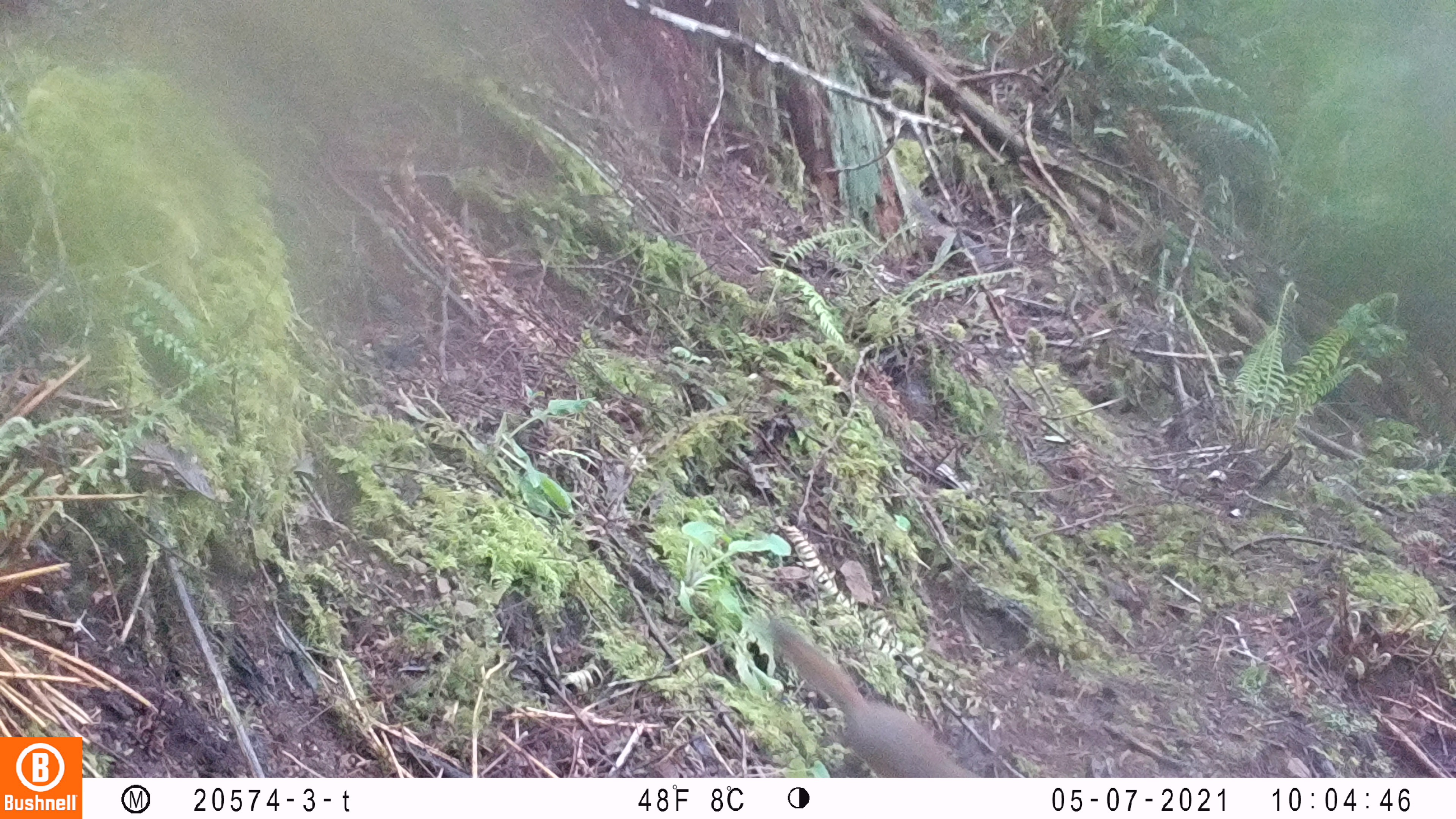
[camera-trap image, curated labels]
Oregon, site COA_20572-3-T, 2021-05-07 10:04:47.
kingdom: Animalia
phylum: Chordata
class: Mammalia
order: Rodentia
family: Sciuridae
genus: Tamiasciurus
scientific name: Tamiasciurus douglasii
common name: douglas squirrel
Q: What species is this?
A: Douglas squirrel (Tamiasciurus douglasii).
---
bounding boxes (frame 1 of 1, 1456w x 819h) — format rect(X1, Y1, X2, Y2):
douglas squirrel: rect(766, 616, 975, 773)